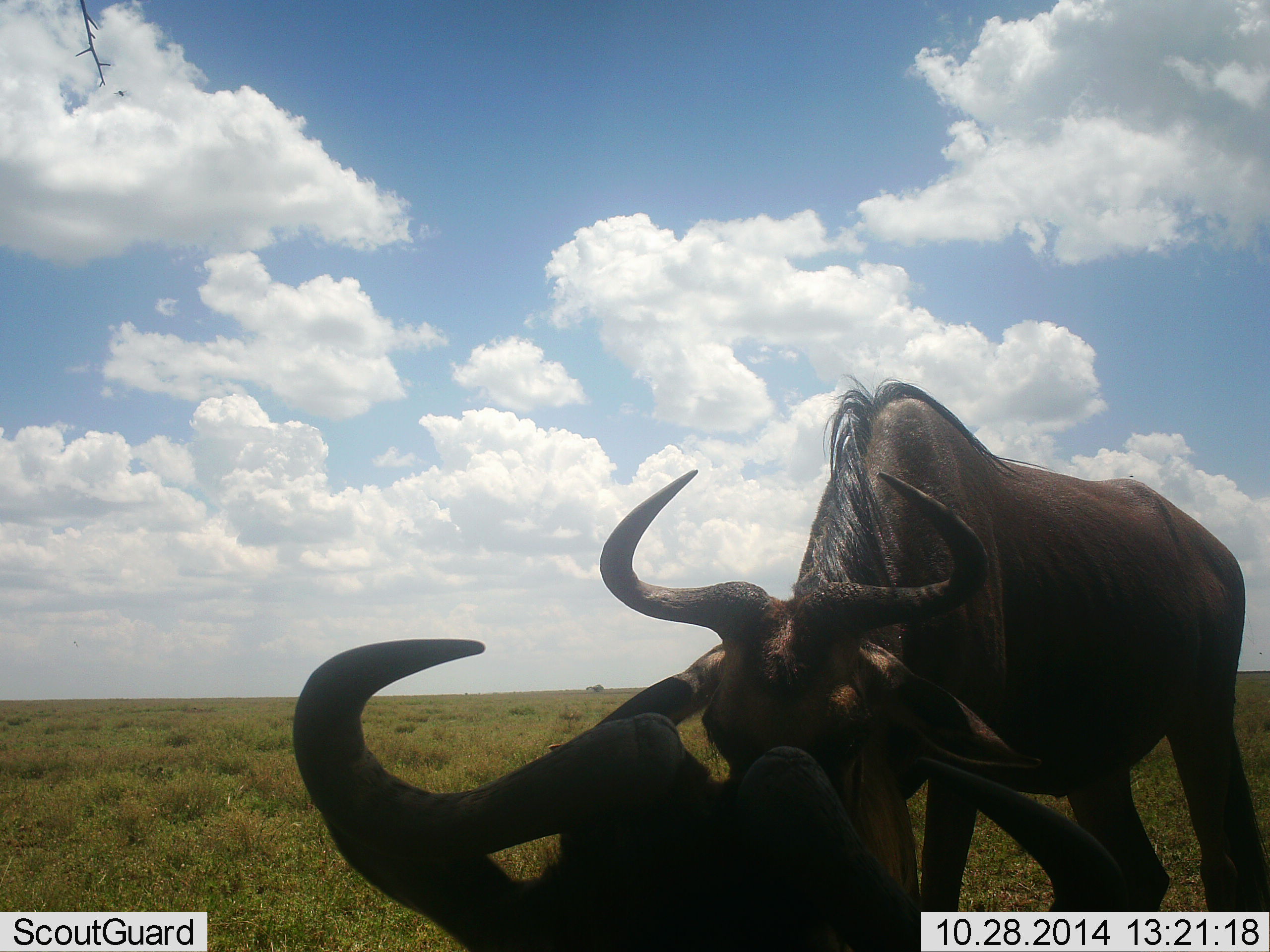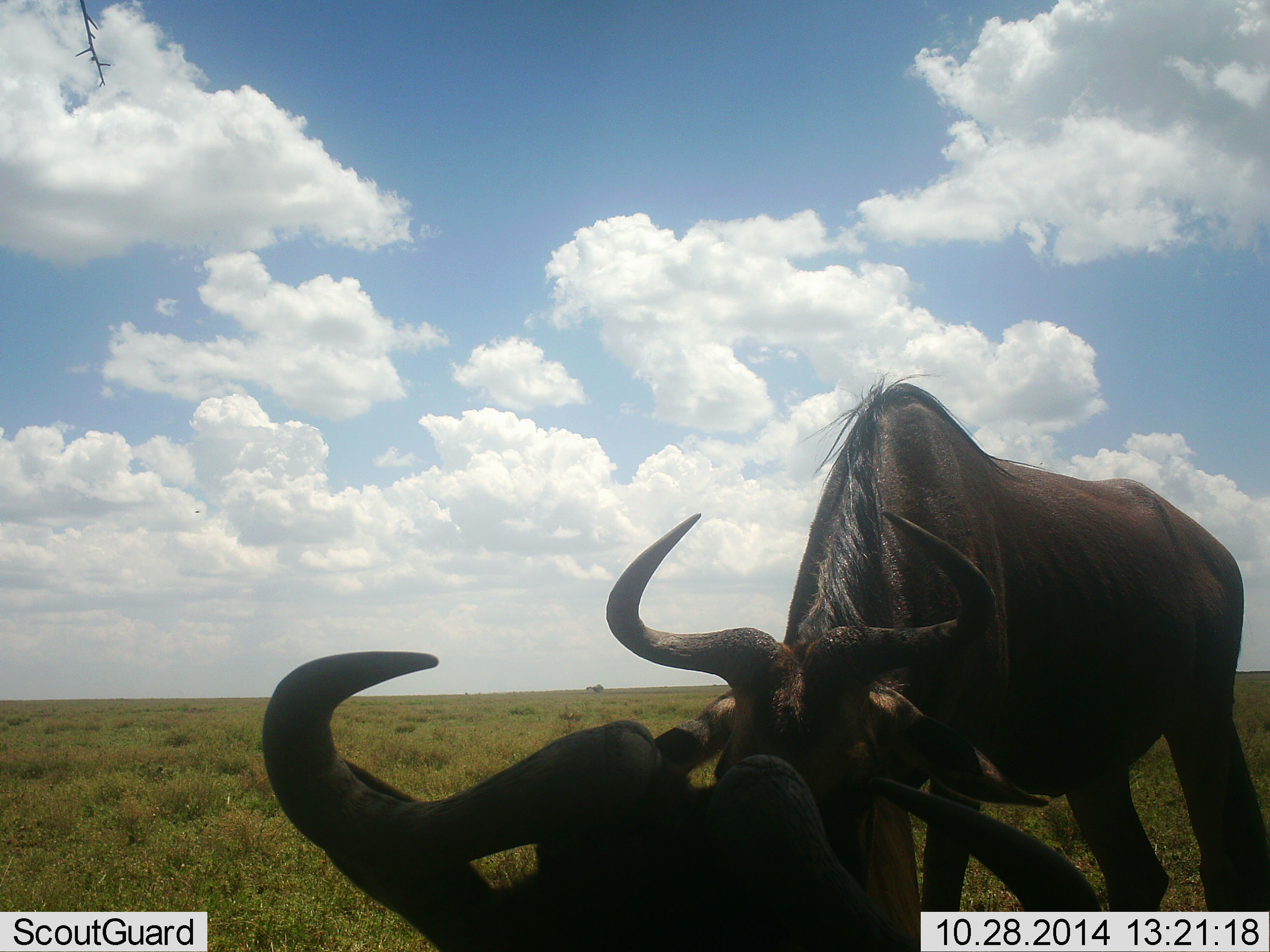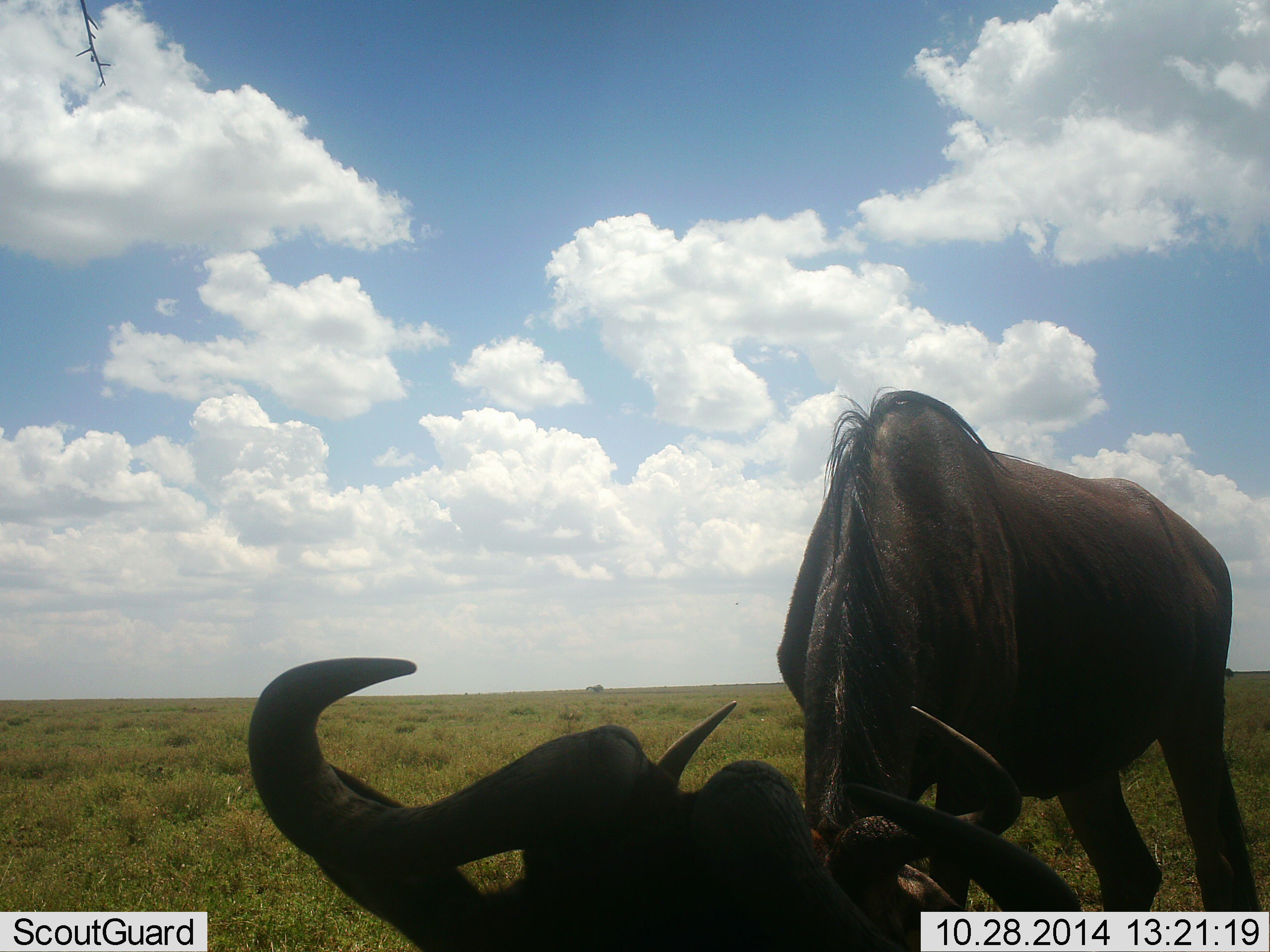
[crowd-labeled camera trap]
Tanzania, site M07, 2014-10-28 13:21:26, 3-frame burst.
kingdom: Animalia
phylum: Chordata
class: Mammalia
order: Artiodactyla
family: Bovidae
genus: Connochaetes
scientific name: Connochaetes taurinus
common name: blue wildebeest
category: wildebeest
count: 2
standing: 64%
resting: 45%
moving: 0%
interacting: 36%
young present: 0%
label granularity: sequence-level